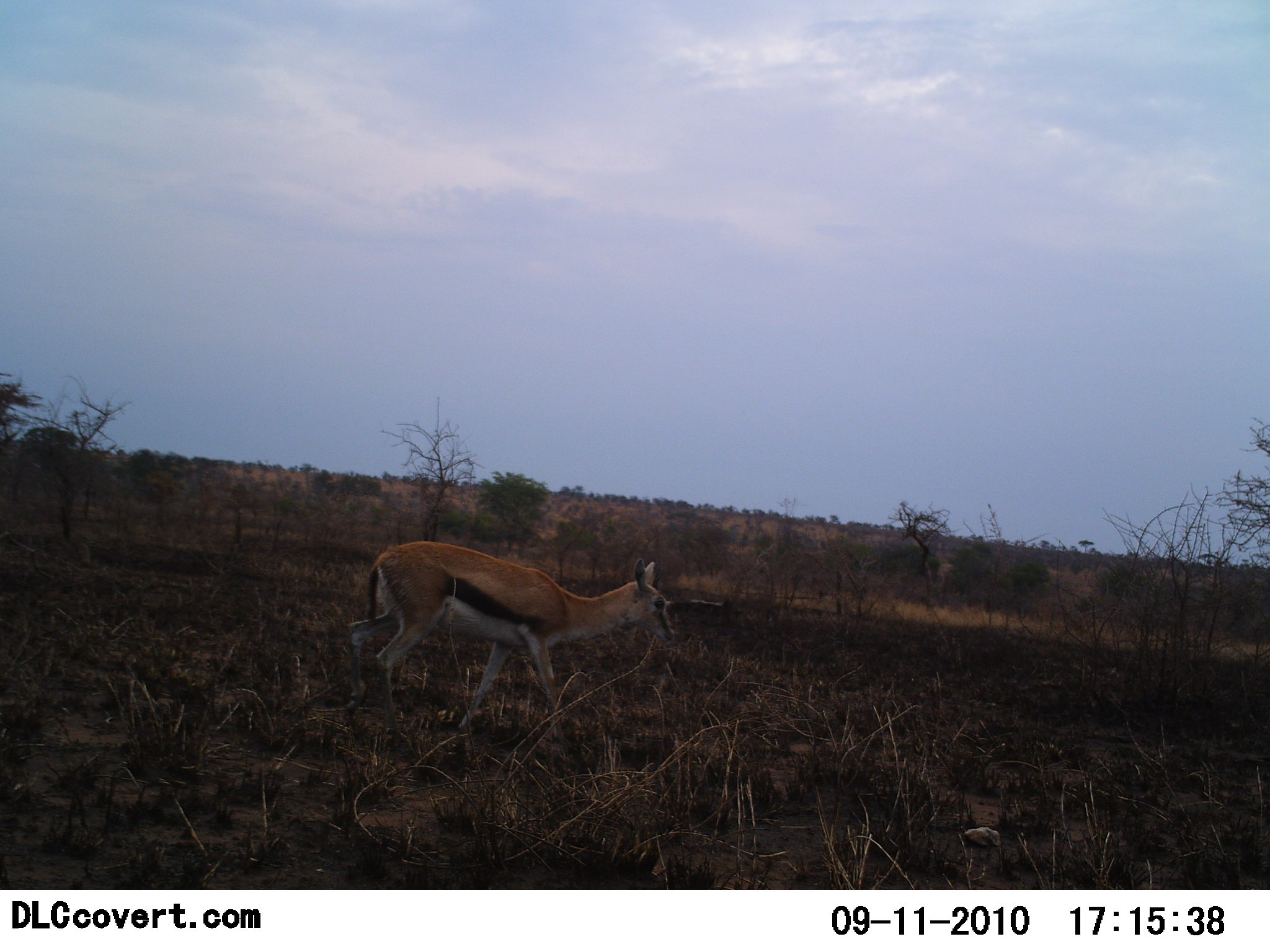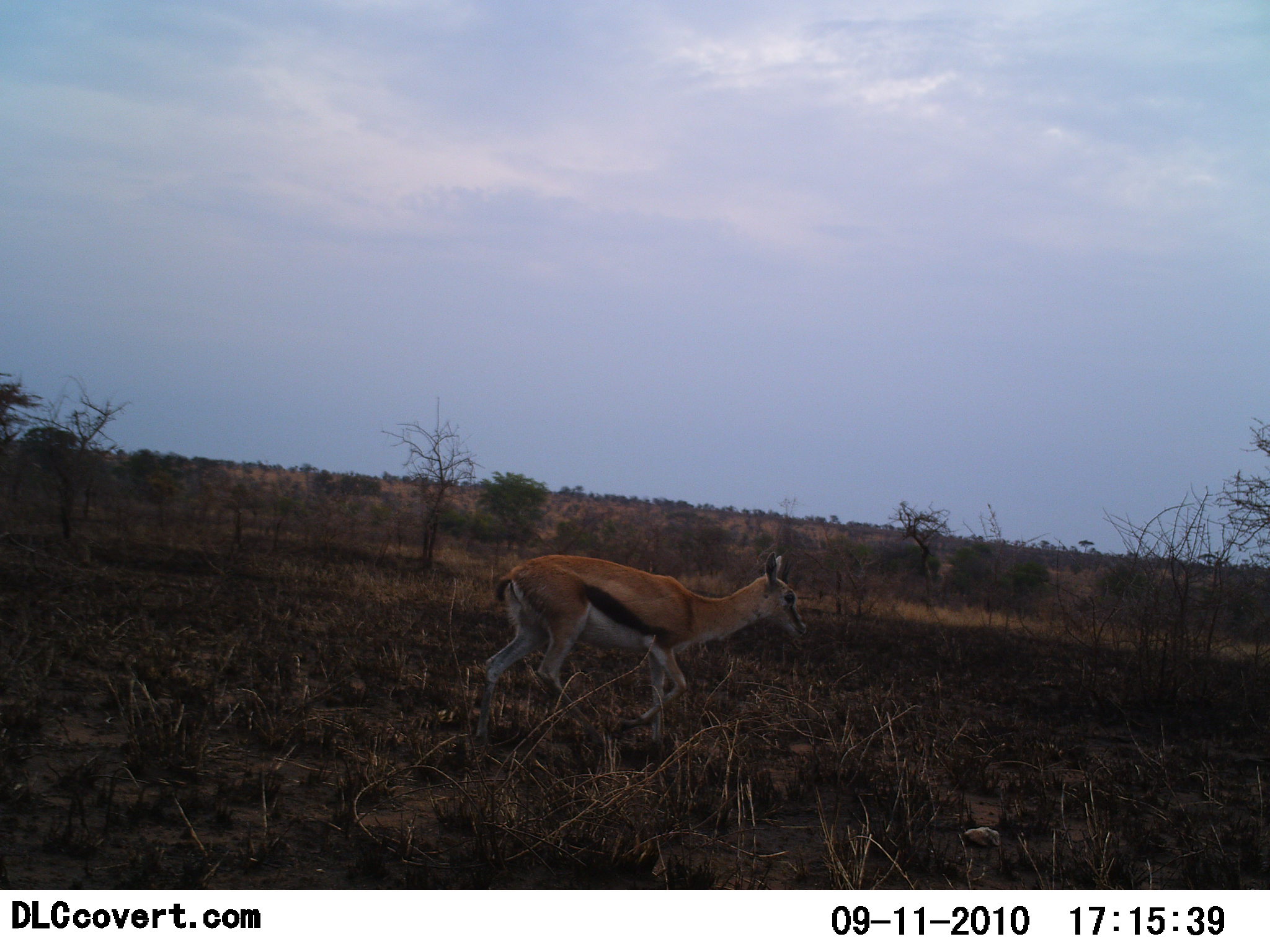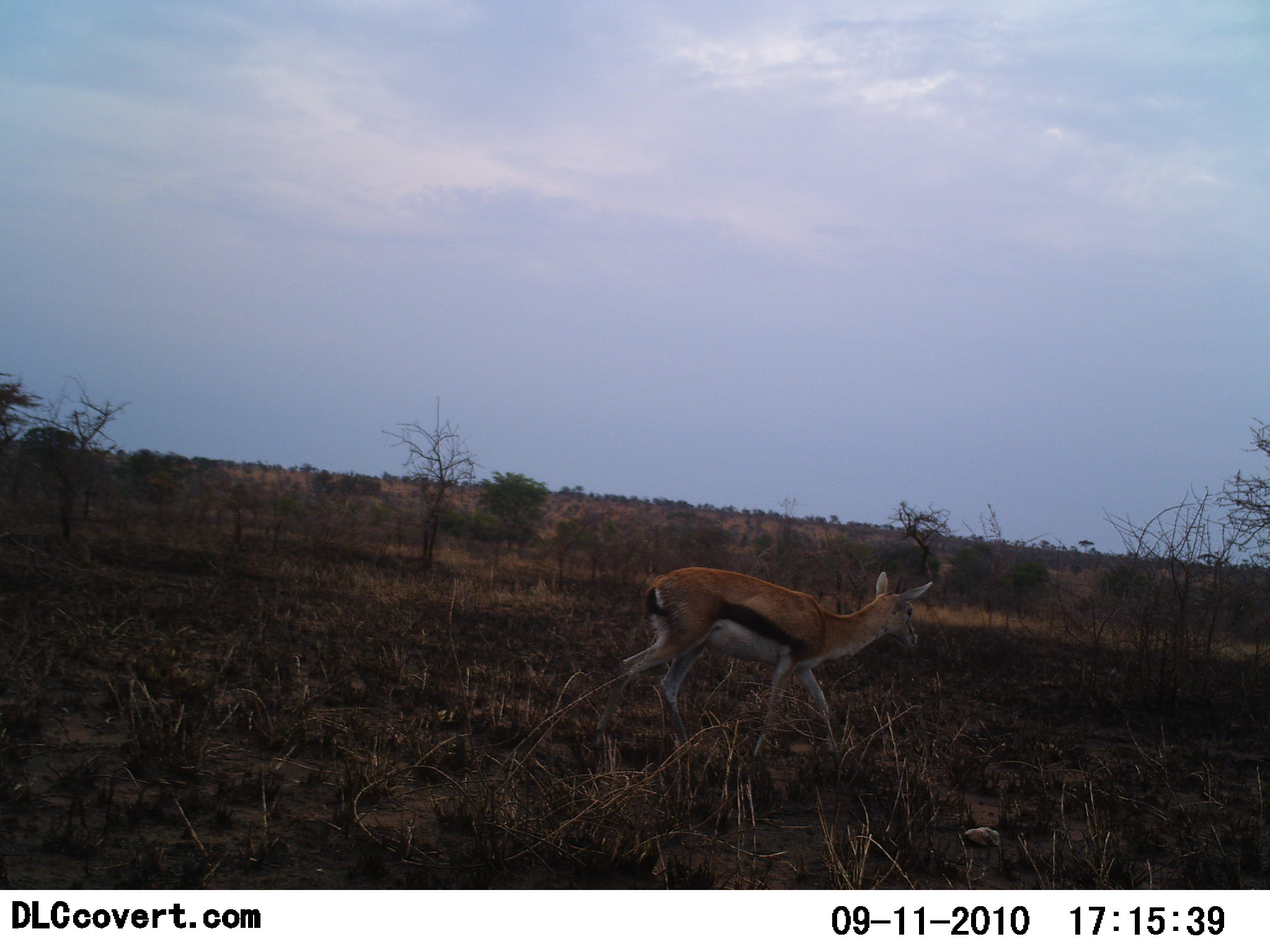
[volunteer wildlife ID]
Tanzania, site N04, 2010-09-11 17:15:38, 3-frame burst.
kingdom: Animalia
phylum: Chordata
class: Mammalia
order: Artiodactyla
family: Bovidae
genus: Eudorcas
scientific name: Eudorcas thomsonii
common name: thomson's gazelle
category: gazellethomsons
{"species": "gazellethomsons (thomson's gazelle) (Eudorcas thomsonii)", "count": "1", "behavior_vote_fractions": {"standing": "0%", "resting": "0%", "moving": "100%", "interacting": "0%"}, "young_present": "0%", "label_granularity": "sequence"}